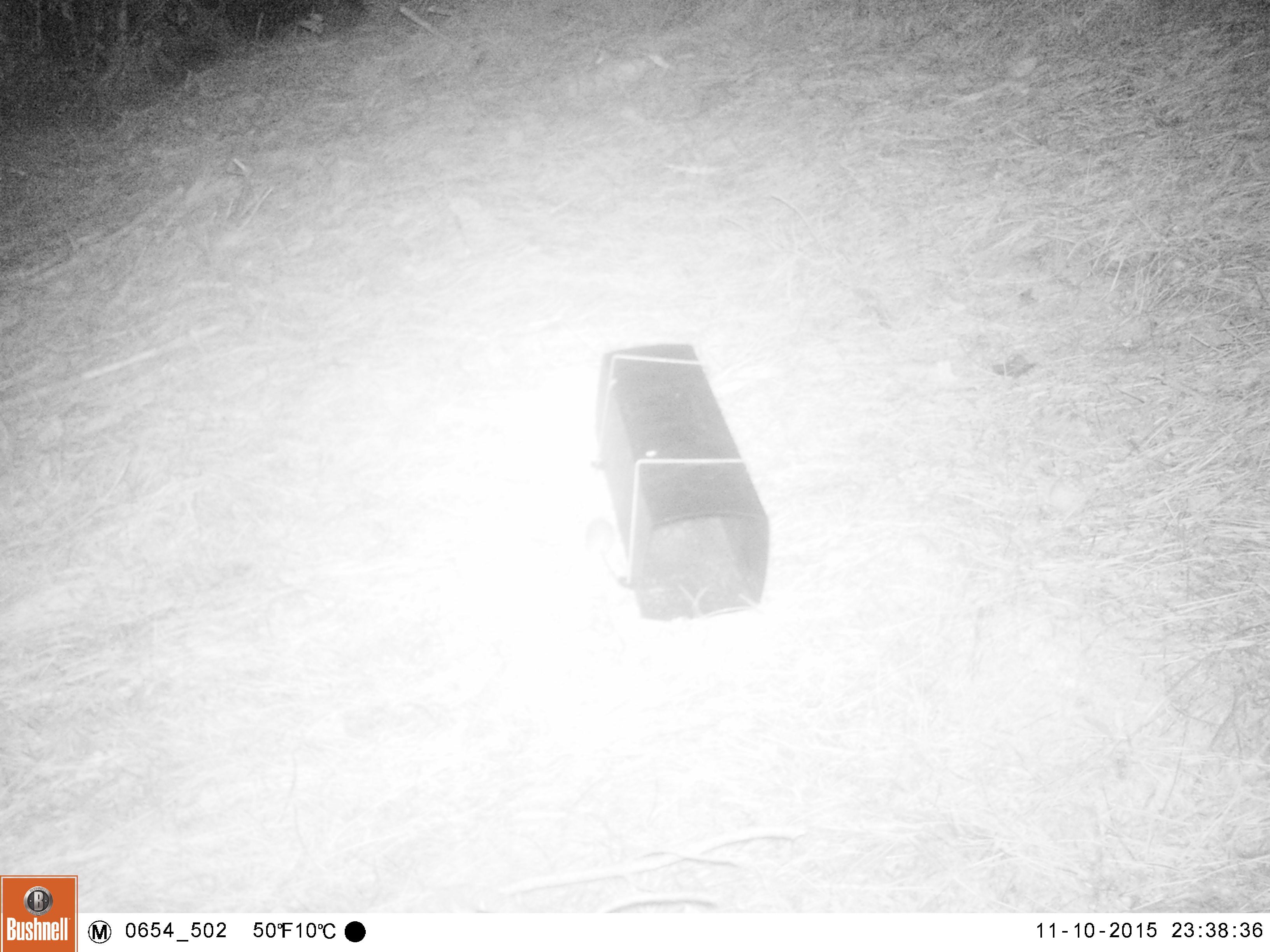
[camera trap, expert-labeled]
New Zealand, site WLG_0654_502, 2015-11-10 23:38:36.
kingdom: Animalia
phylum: Chordata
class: Mammalia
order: Rodentia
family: Muridae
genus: Mus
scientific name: Mus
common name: mouse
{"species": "mouse (Mus)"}